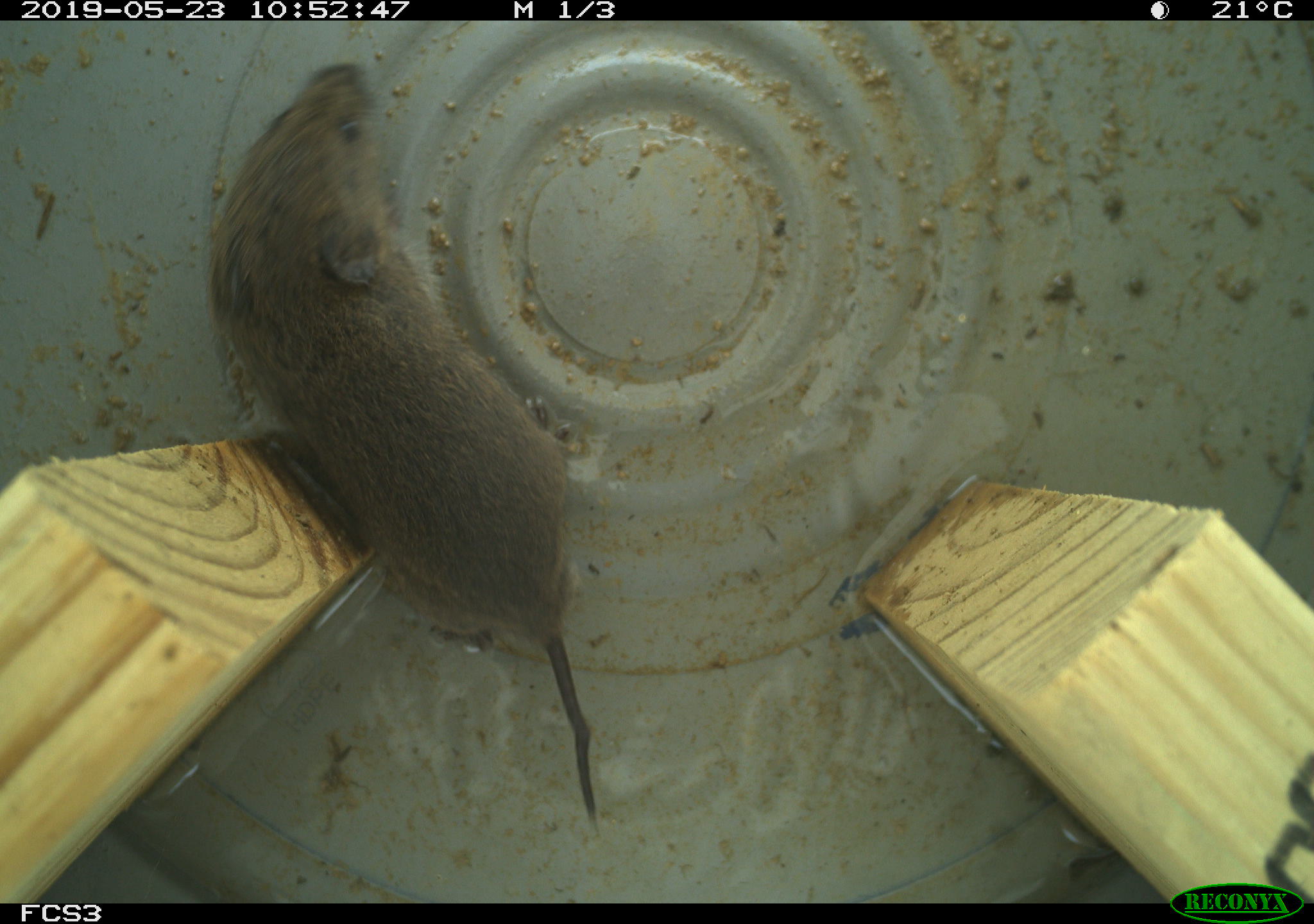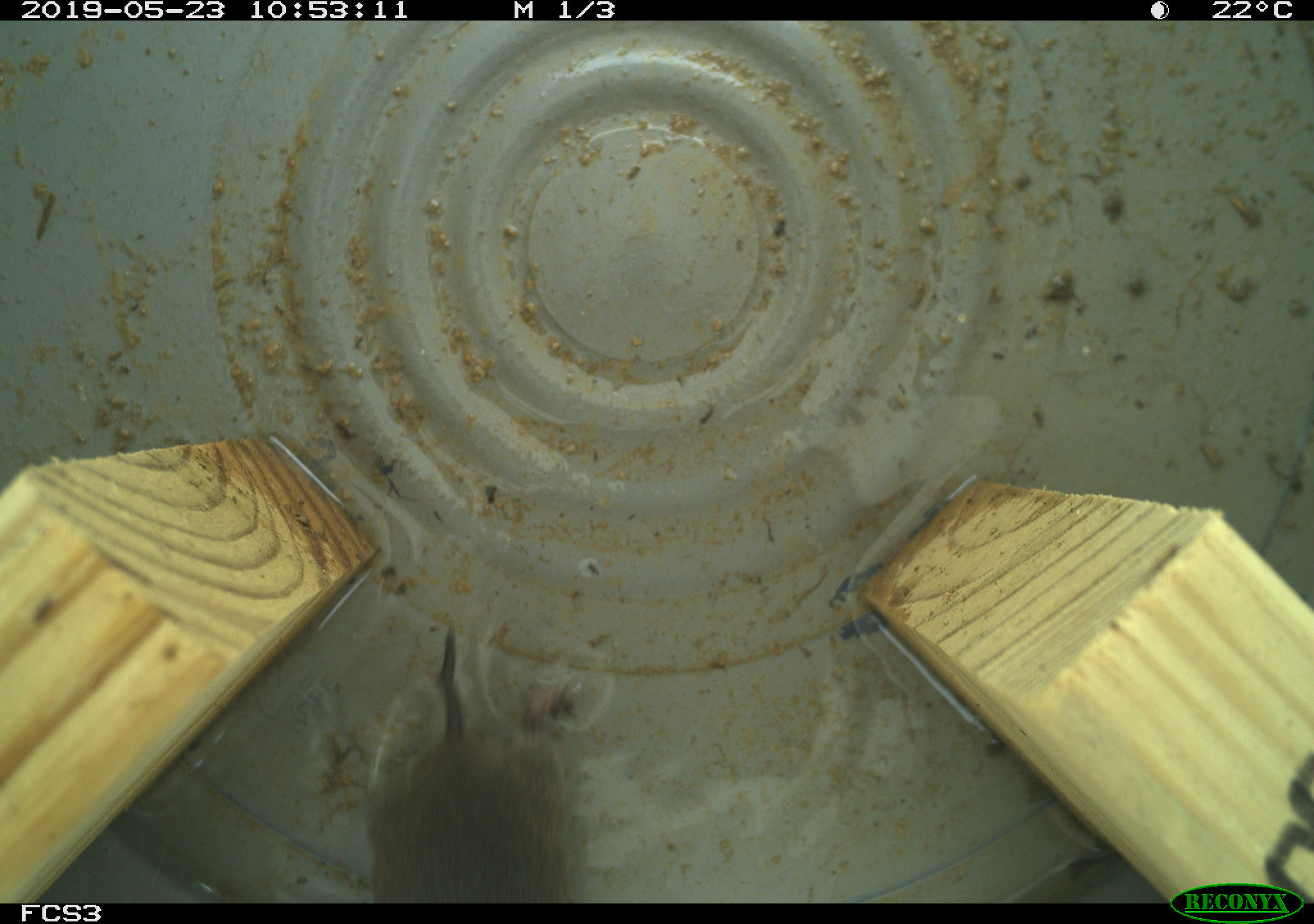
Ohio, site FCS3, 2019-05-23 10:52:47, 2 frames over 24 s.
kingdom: Animalia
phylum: Chordata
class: Mammalia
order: Rodentia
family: Cricetidae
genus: Microtus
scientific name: Microtus pennsylvanicus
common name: meadow vole